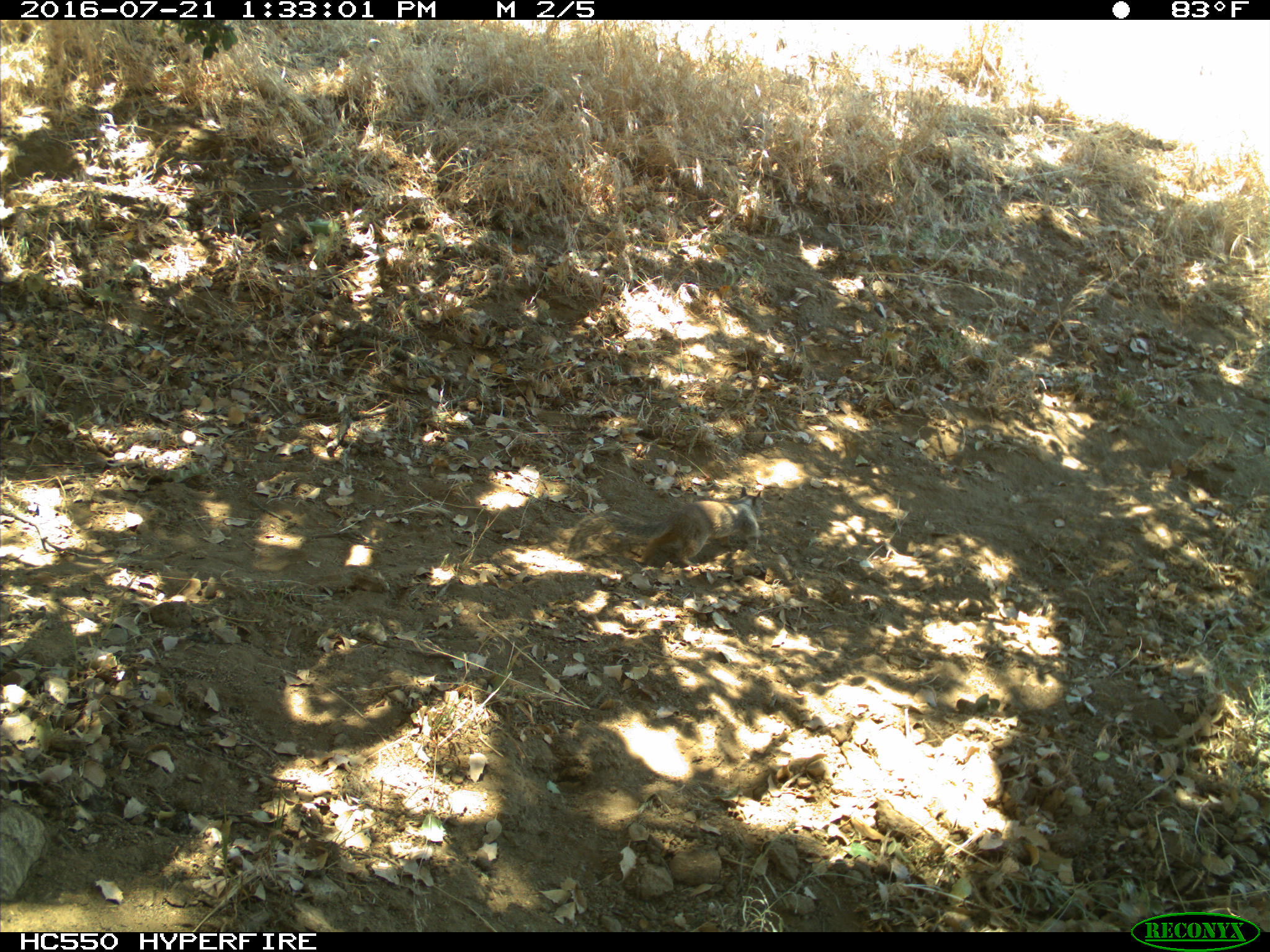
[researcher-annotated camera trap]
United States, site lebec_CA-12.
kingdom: Animalia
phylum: Chordata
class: Mammalia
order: Rodentia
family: Sciuridae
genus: Otospermophilus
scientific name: Otospermophilus beecheyi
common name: california ground squirrel